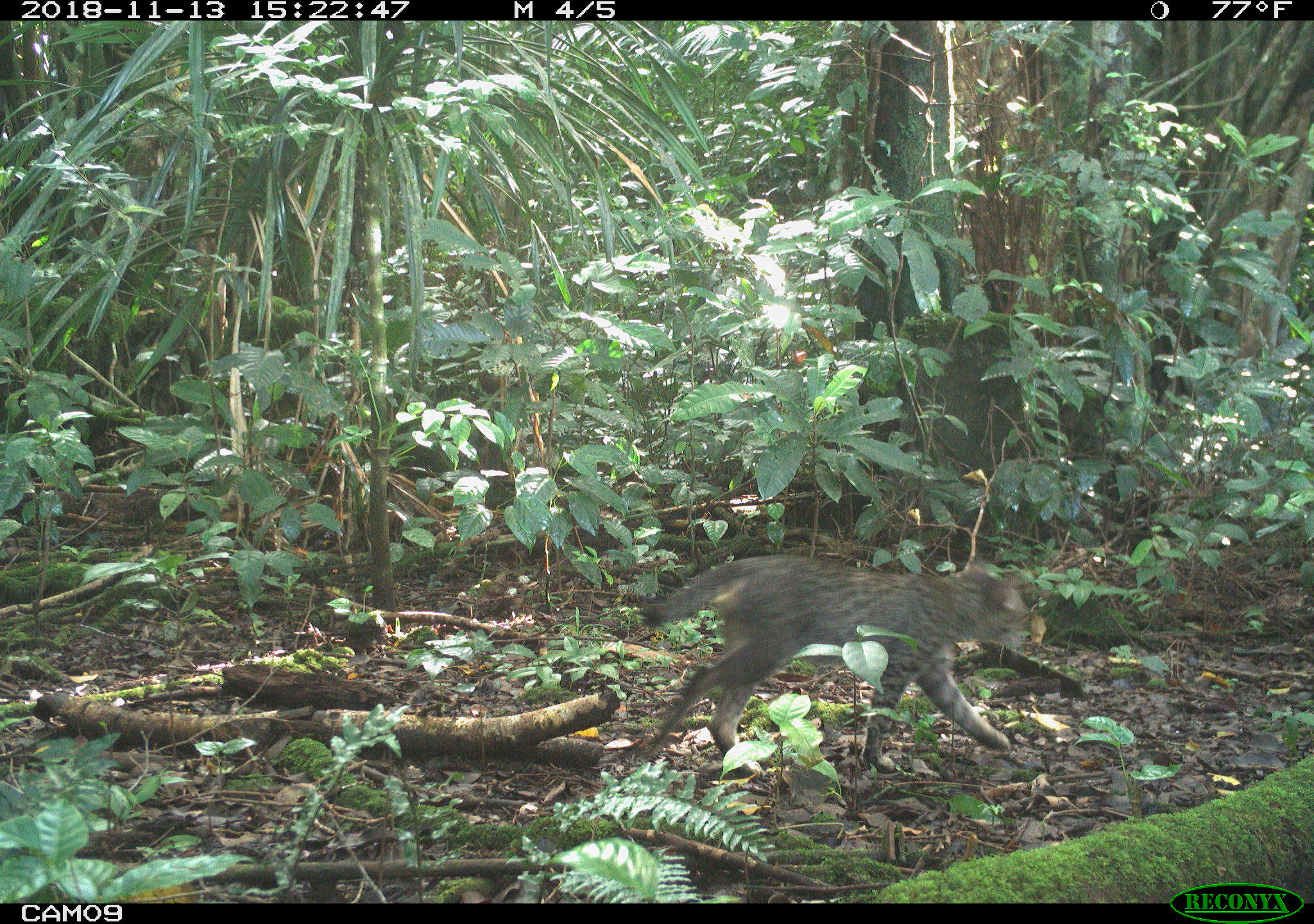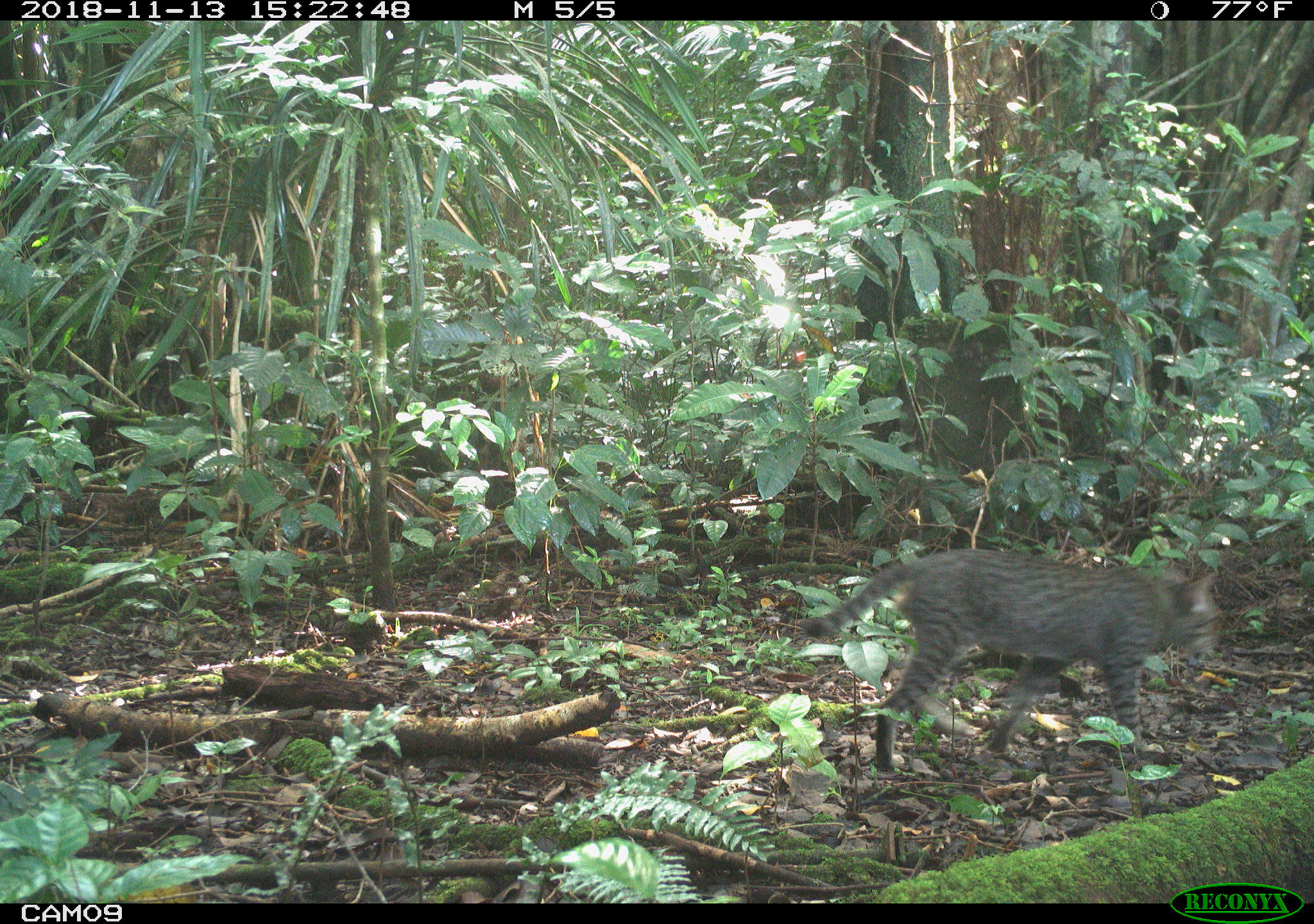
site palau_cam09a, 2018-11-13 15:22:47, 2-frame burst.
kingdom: Animalia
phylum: Chordata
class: Mammalia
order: Carnivora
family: Felidae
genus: Felis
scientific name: Felis catus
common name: cat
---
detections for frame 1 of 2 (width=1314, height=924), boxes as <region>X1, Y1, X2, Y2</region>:
cat: <region>631, 553, 1038, 785</region>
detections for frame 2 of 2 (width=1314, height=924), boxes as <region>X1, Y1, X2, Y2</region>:
cat: <region>789, 549, 1223, 769</region>